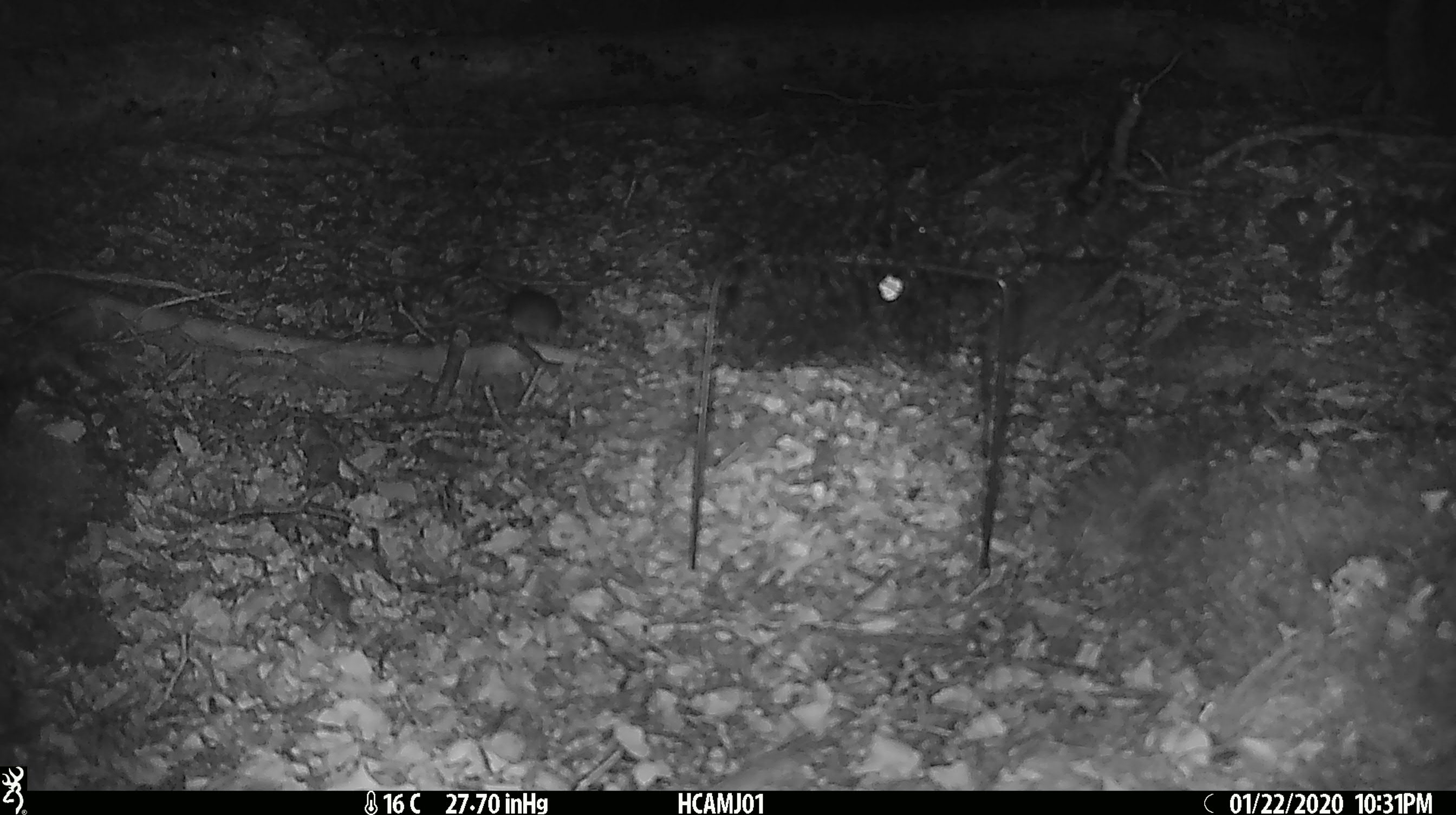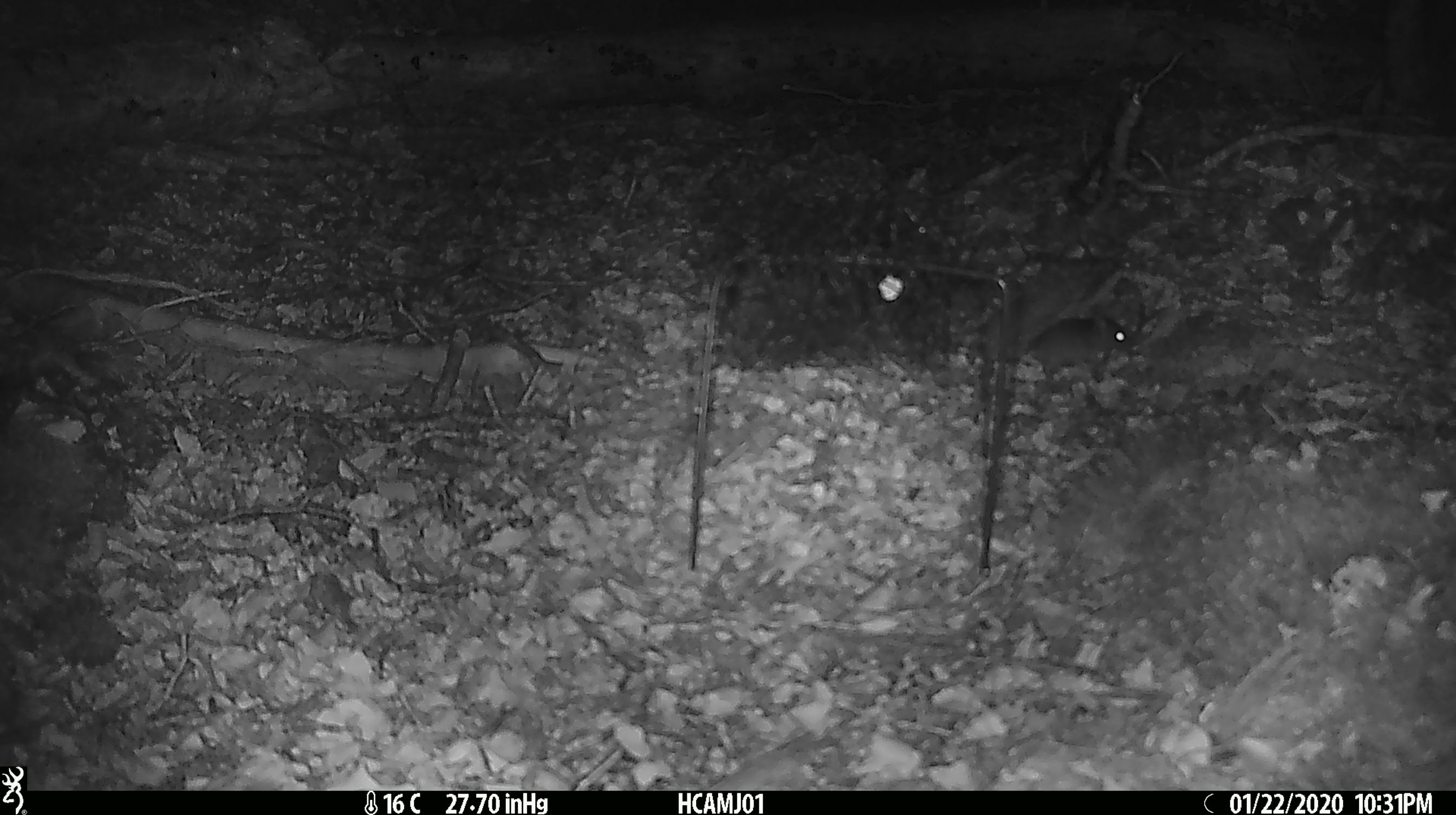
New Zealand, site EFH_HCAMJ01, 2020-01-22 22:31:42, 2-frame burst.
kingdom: Animalia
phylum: Chordata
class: Mammalia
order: Rodentia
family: Muridae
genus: Mus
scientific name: Mus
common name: mouse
Mouse (Mus).